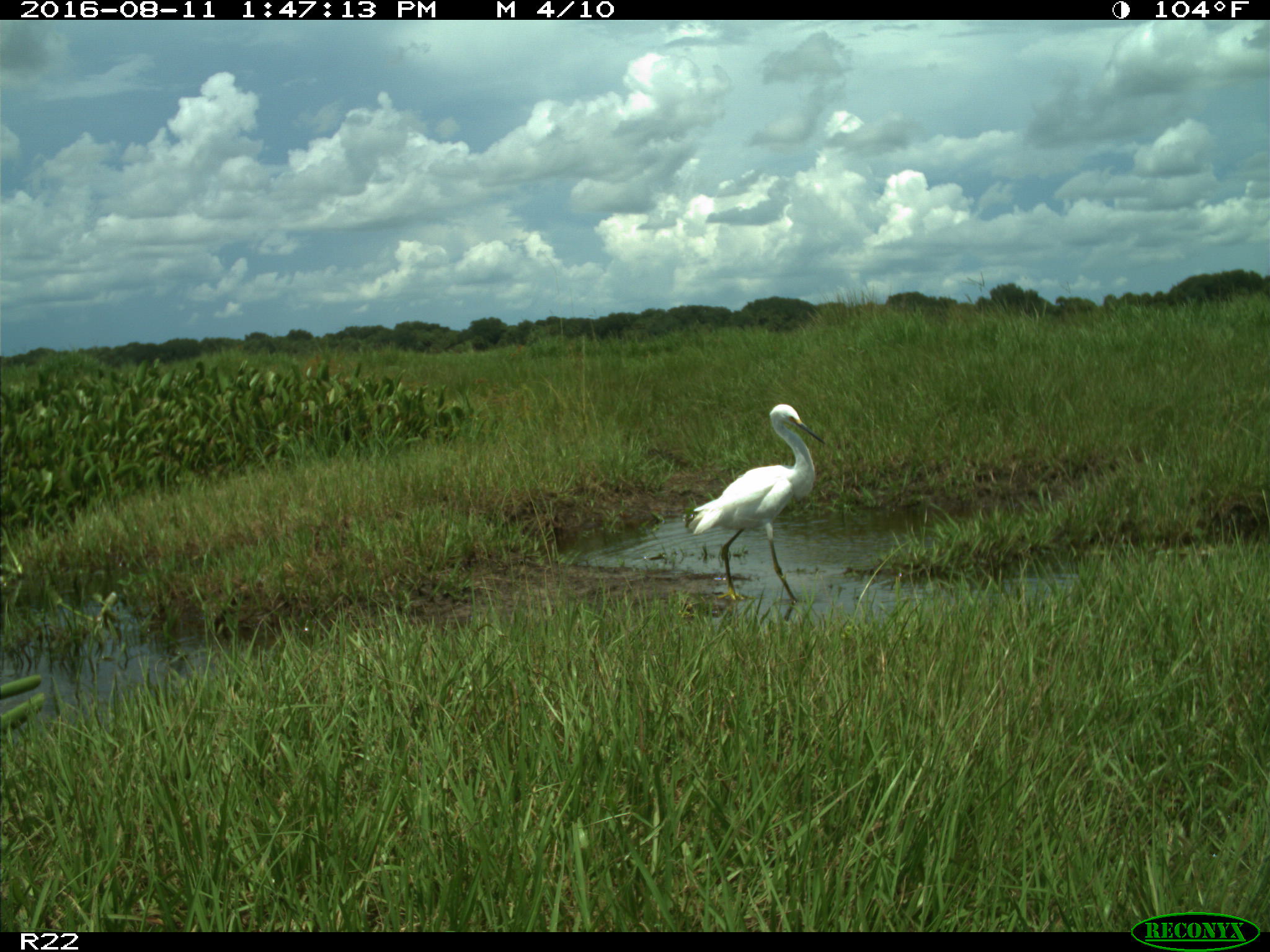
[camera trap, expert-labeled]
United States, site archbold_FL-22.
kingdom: Animalia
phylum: Chordata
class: Aves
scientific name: Aves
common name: birds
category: unidentified bird